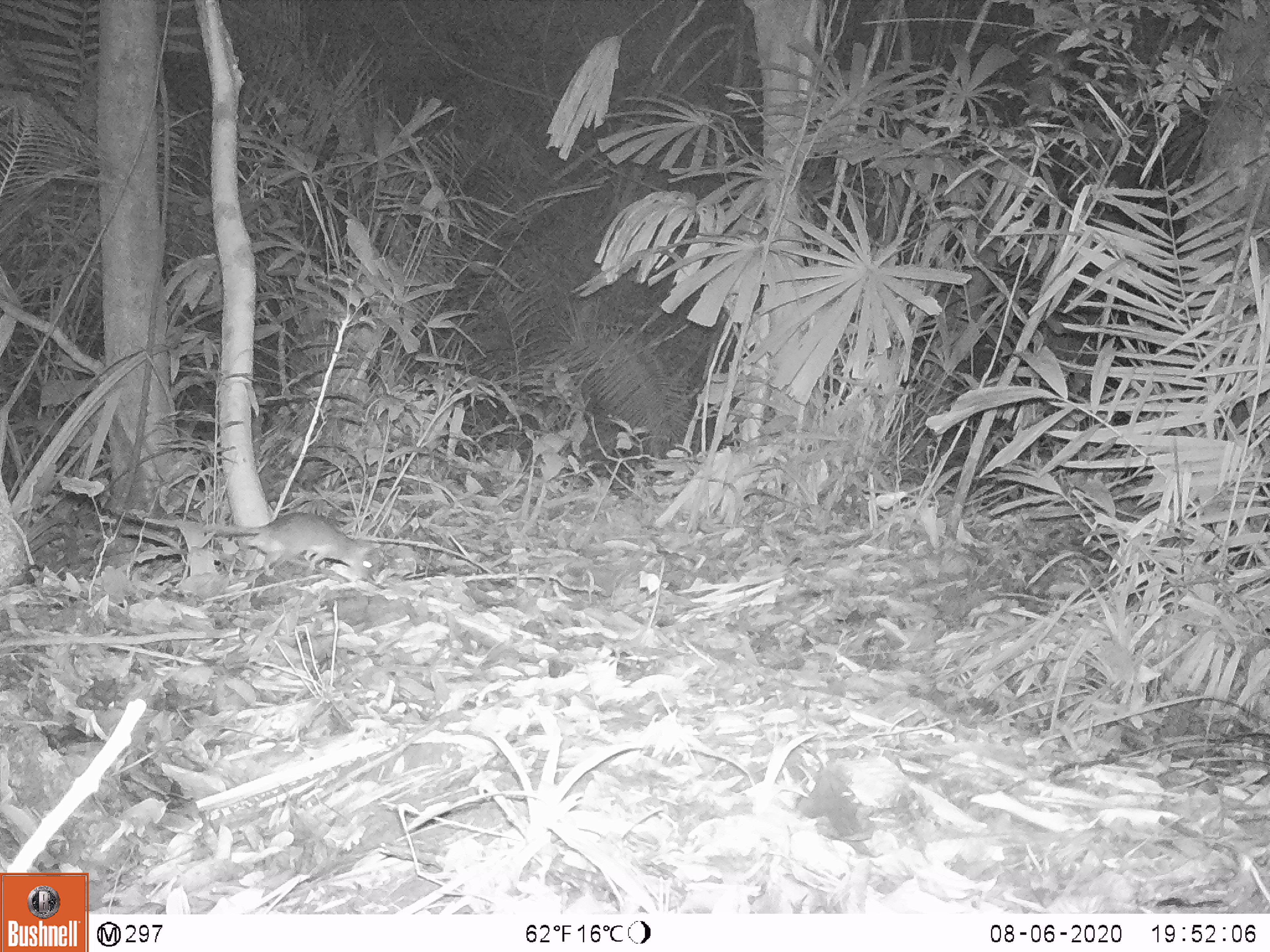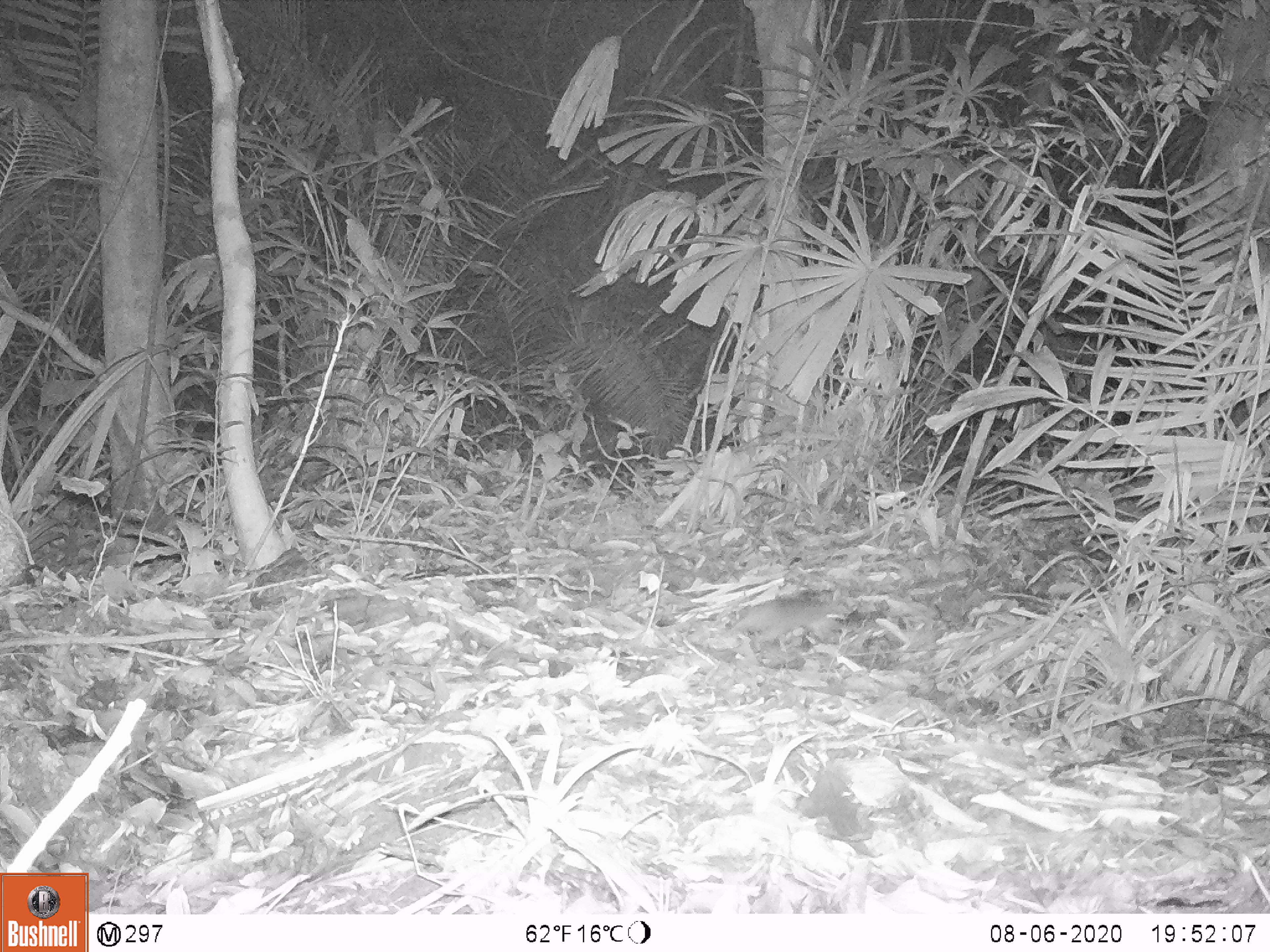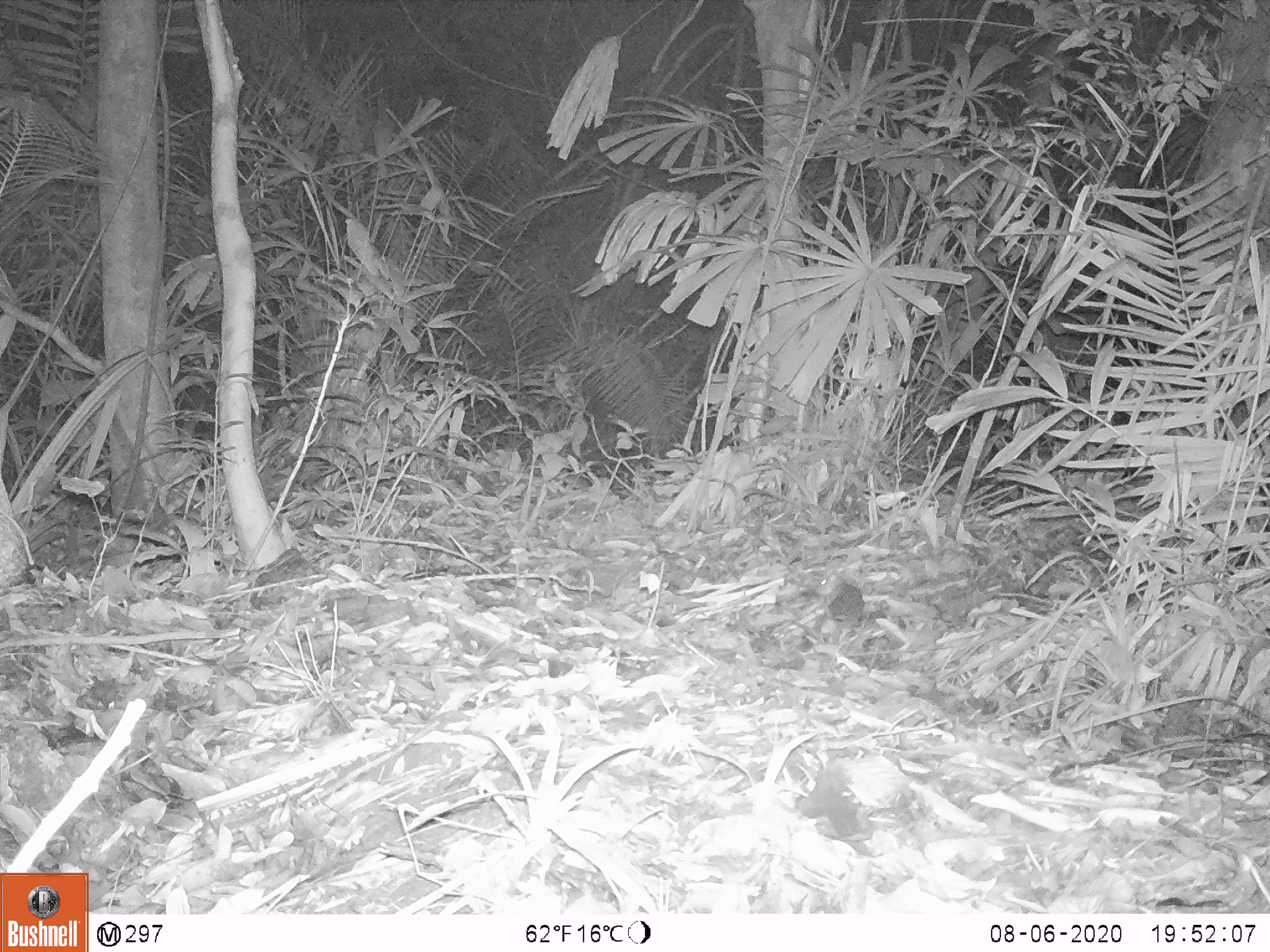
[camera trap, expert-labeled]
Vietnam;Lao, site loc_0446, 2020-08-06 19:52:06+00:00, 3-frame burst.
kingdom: Animalia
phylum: Chordata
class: Mammalia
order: Rodentia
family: Muridae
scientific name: Muridae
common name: old-world mice and rats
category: unidentified murid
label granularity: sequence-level